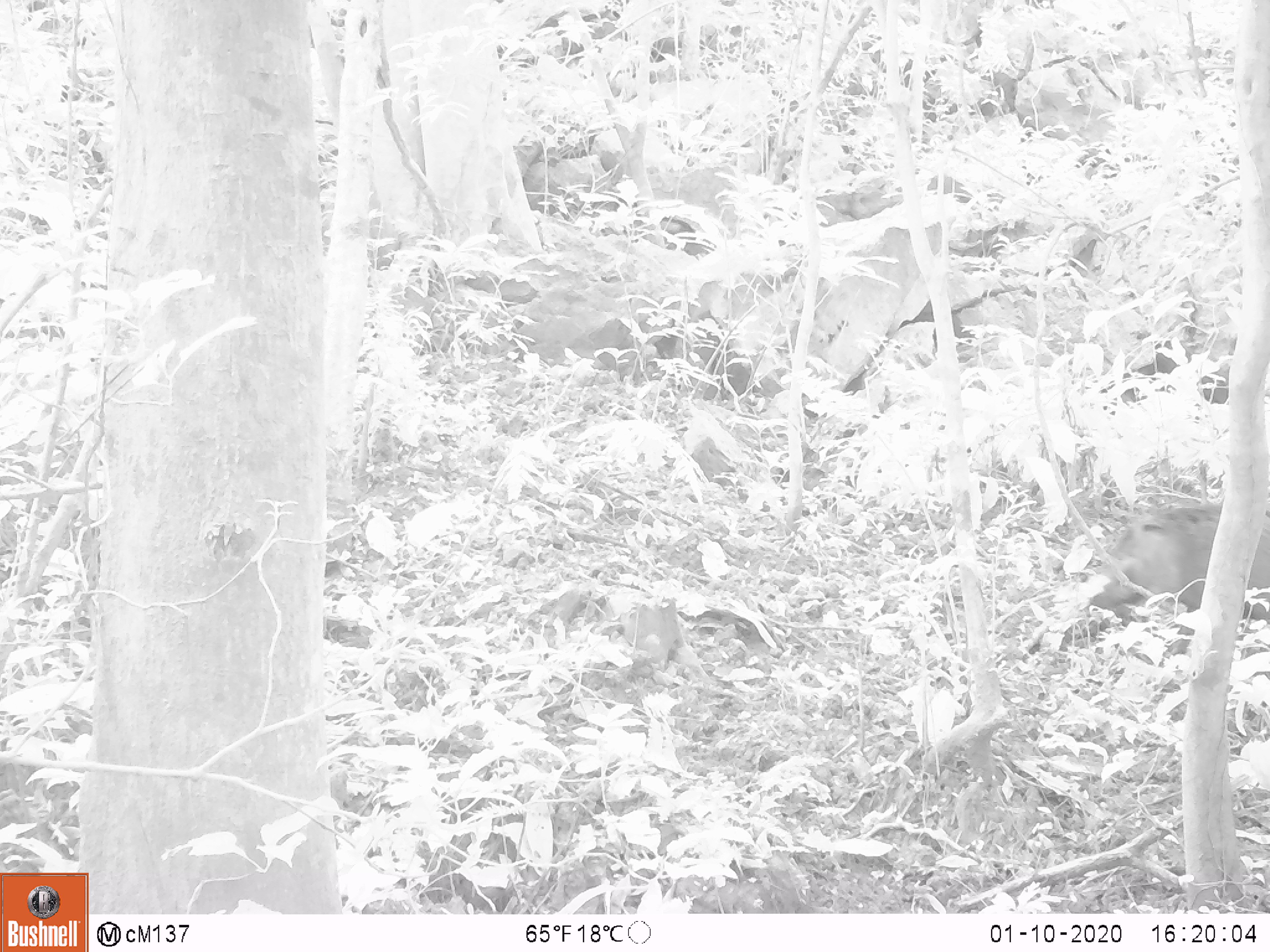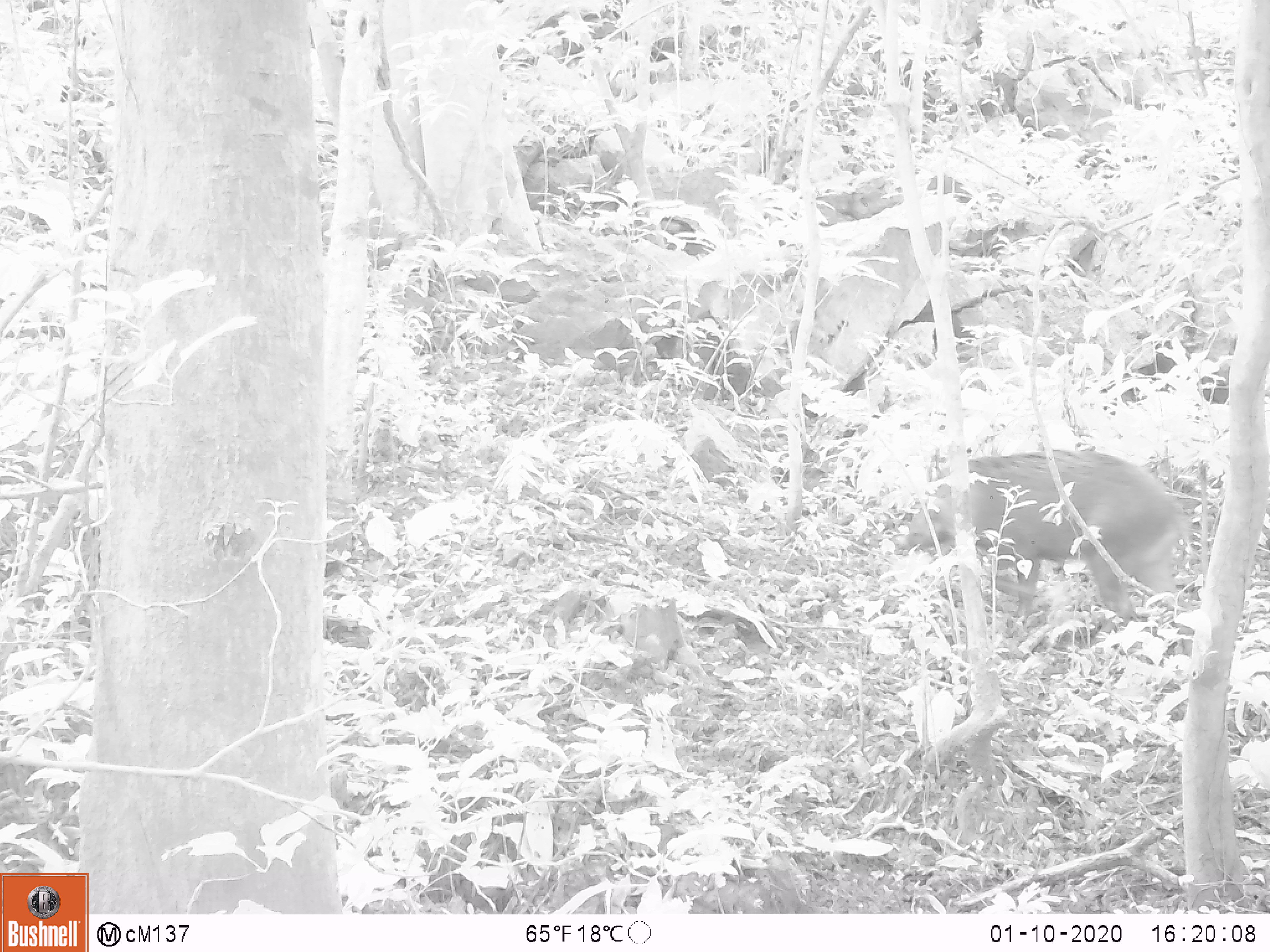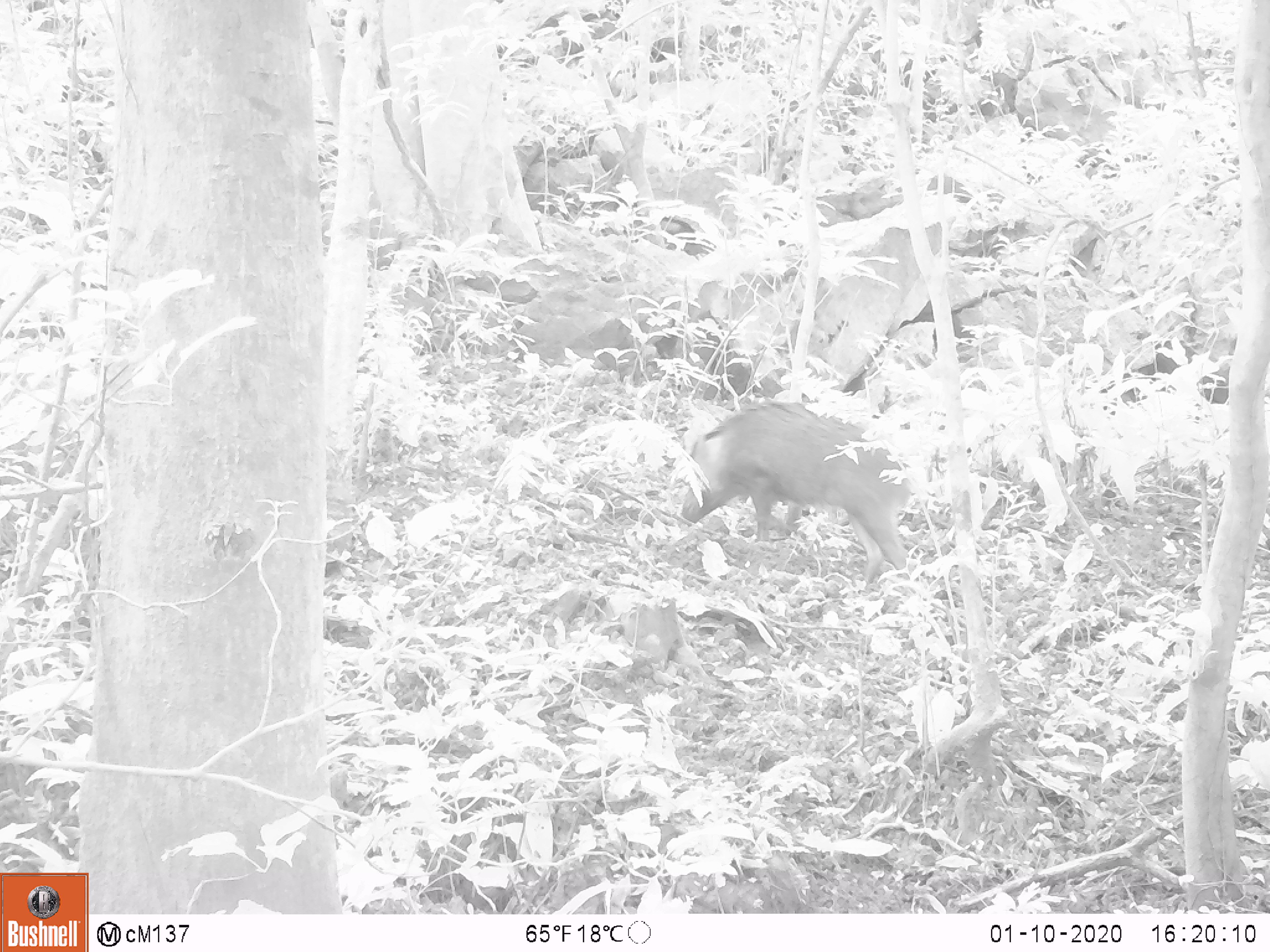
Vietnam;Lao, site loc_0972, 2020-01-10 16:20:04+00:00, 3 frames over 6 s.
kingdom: Animalia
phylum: Chordata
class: Mammalia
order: Artiodactyla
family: Suidae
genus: Sus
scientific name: Sus scrofa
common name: eurasian wild pig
Eurasian wild pig (Sus scrofa). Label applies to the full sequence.